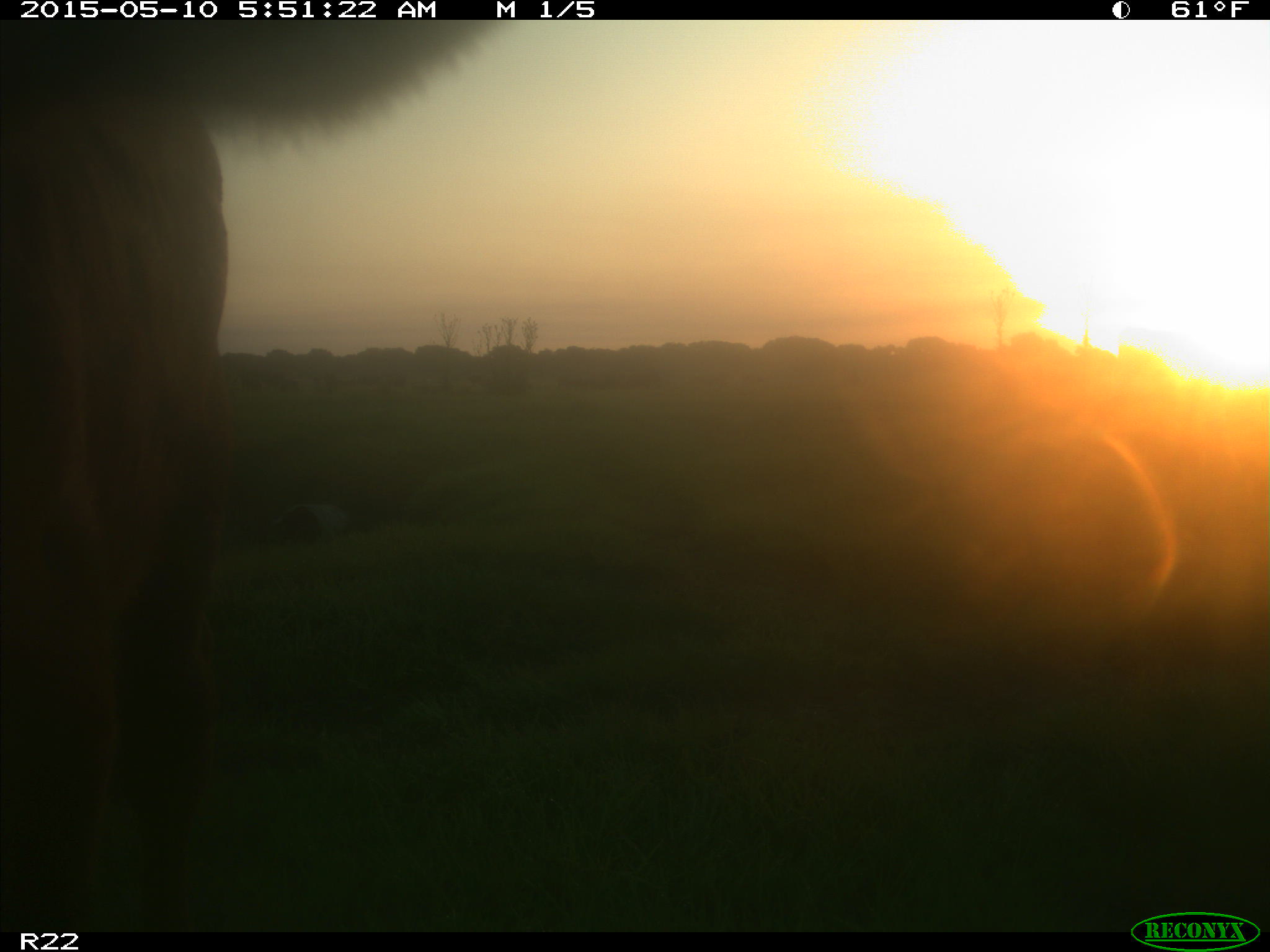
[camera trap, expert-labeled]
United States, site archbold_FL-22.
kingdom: Animalia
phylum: Chordata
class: Mammalia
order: Artiodactyla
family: Bovidae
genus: Bos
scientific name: Bos taurus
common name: domestic cow